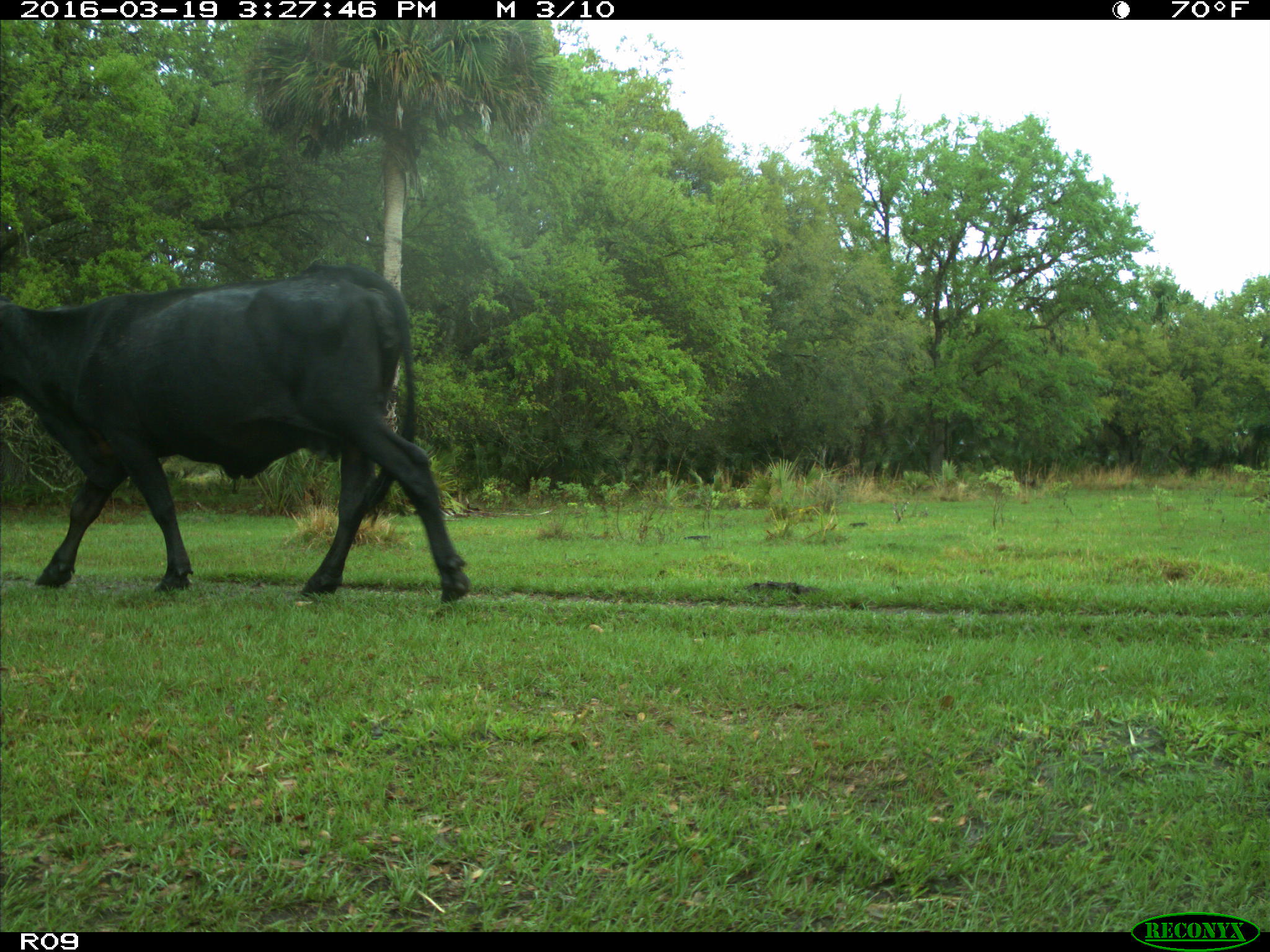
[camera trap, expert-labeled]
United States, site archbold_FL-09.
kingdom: Animalia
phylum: Chordata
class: Mammalia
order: Artiodactyla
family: Bovidae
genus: Bos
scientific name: Bos taurus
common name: domestic cow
Bos taurus (domestic cow).